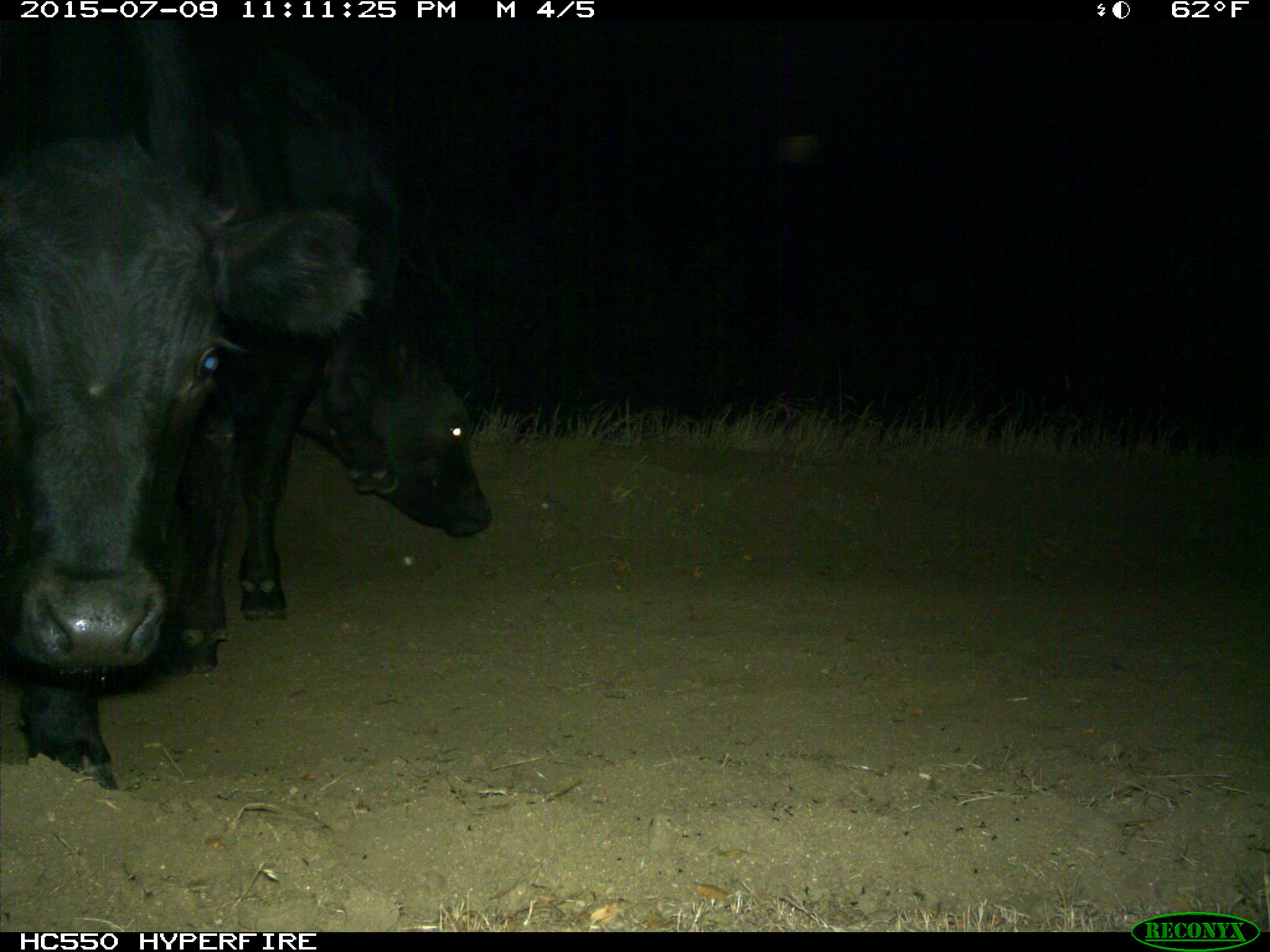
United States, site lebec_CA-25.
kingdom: Animalia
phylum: Chordata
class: Mammalia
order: Artiodactyla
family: Bovidae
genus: Bos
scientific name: Bos taurus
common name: domestic cow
Bos taurus (domestic cow).